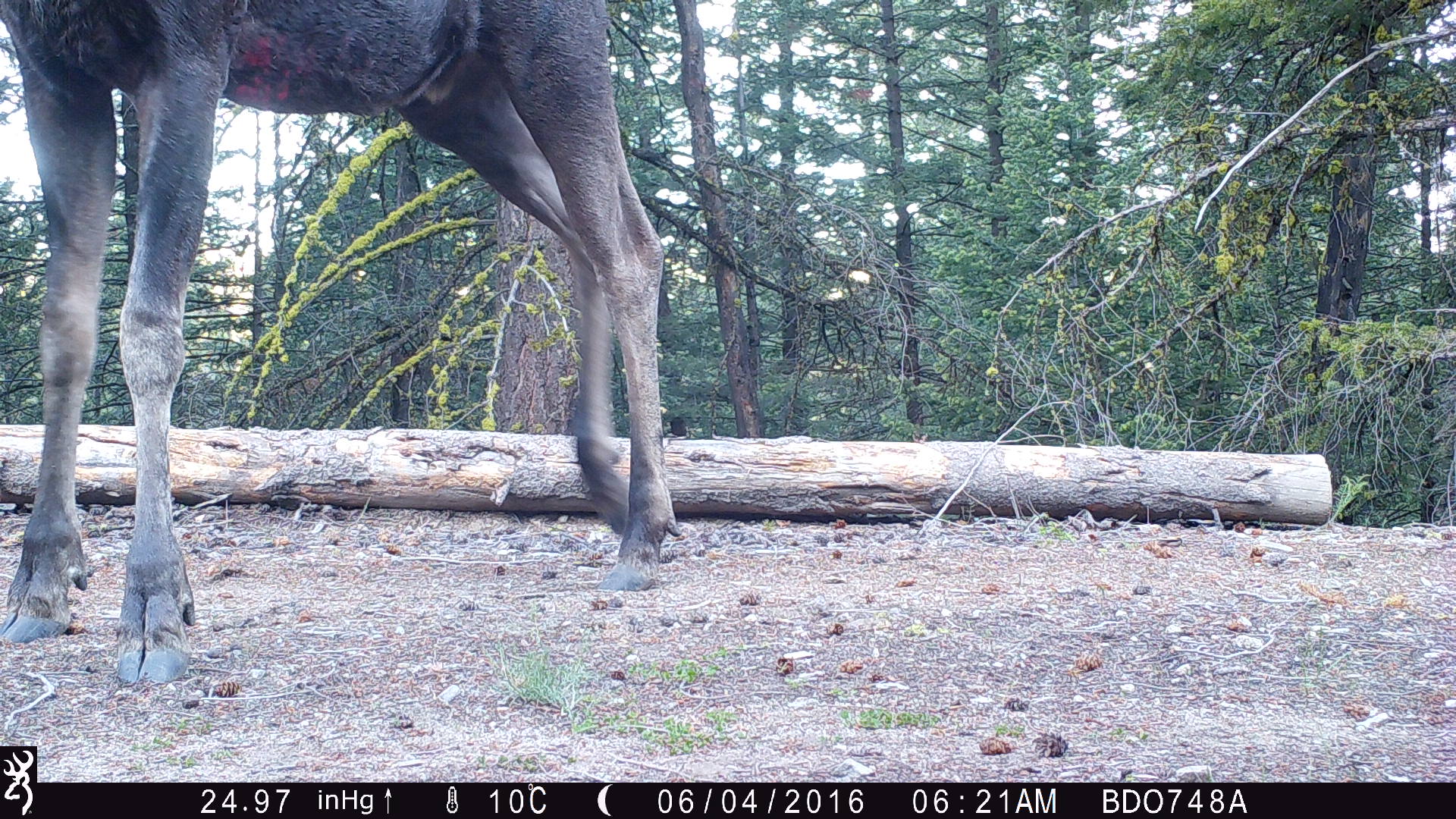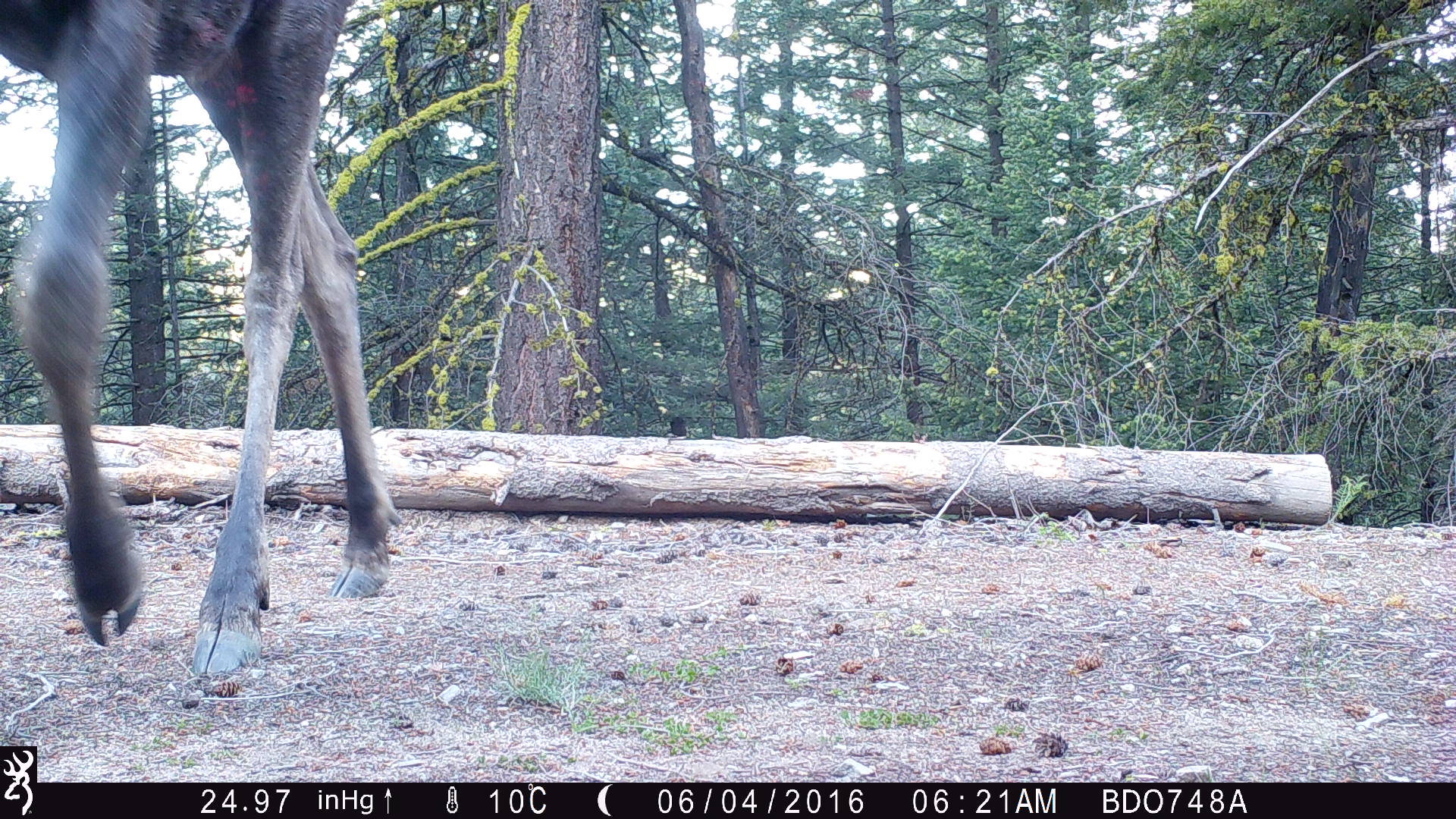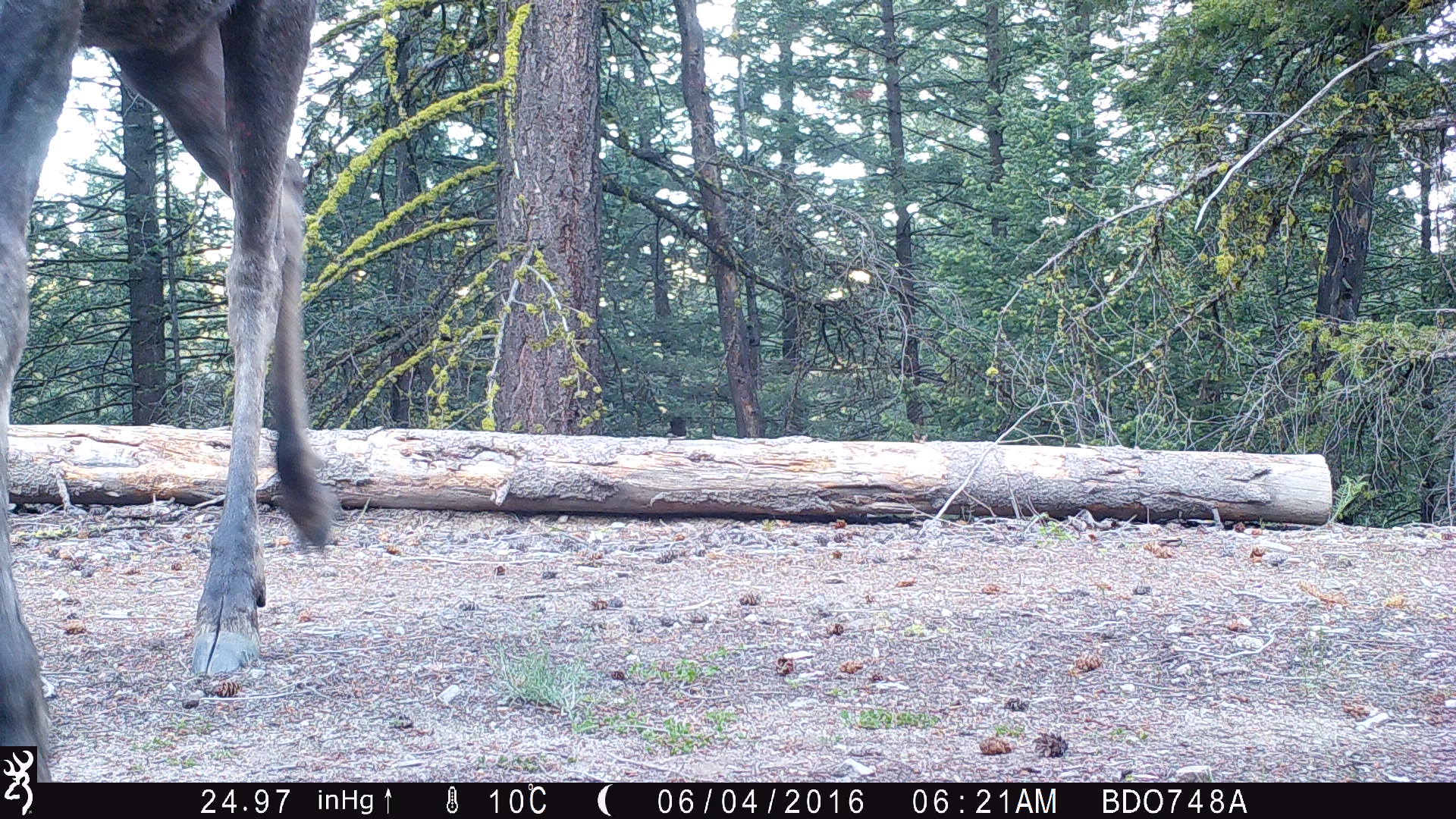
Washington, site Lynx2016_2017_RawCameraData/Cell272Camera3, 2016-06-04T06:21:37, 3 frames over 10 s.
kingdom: Animalia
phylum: Chordata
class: Mammalia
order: Artiodactyla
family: Cervidae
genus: Alces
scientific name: Alces alces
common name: moose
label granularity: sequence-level